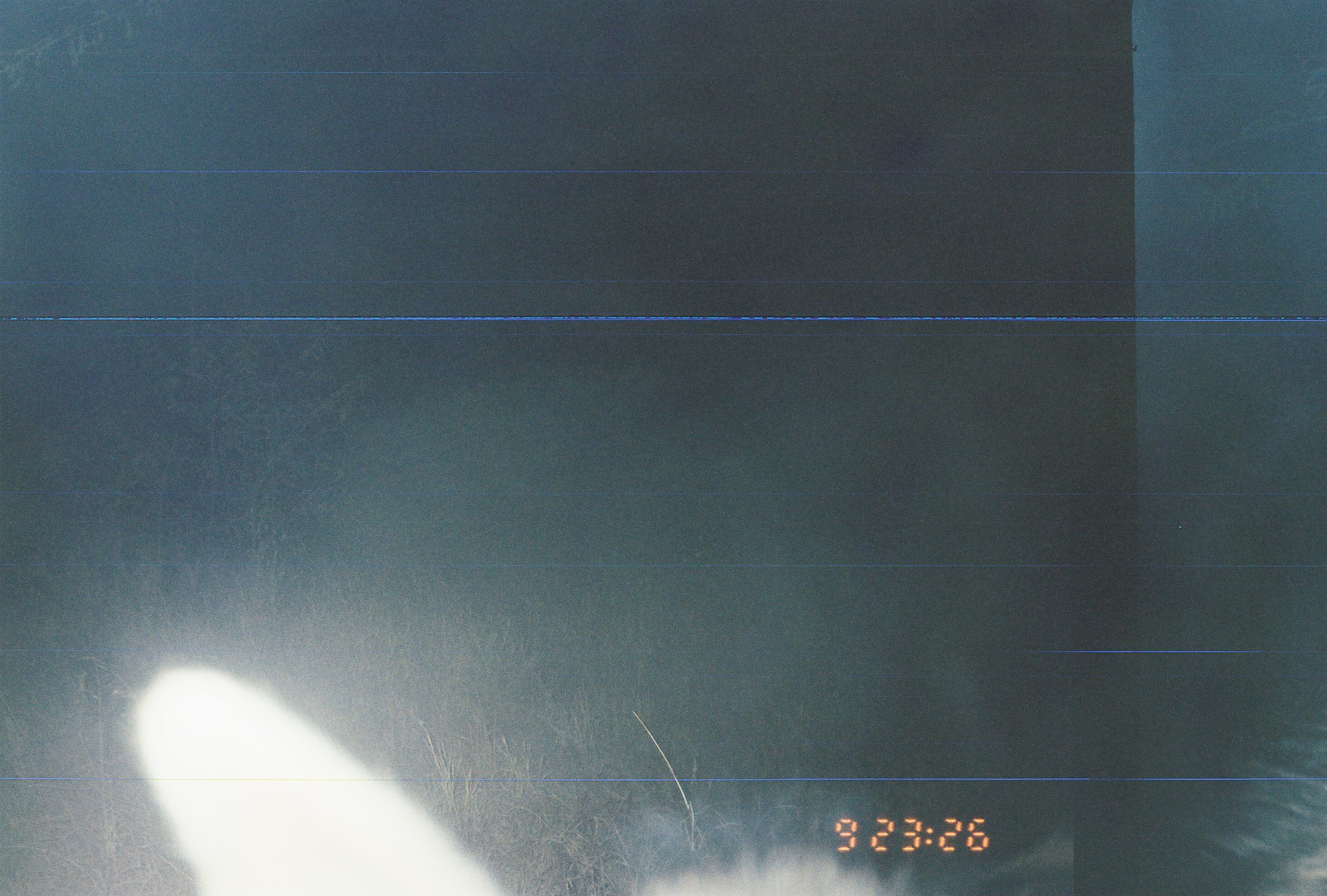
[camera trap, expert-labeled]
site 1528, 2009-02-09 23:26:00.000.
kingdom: Animalia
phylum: Chordata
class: Mammalia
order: Carnivora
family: Canidae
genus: Lupulella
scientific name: Lupulella mesomelas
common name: black-backed jackal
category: canis mesomelas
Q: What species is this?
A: Canis mesomelas (black-backed jackal) (Lupulella mesomelas).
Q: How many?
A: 1.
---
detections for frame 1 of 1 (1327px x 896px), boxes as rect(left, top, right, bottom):
canis mesomelas: rect(128, 657, 907, 896)